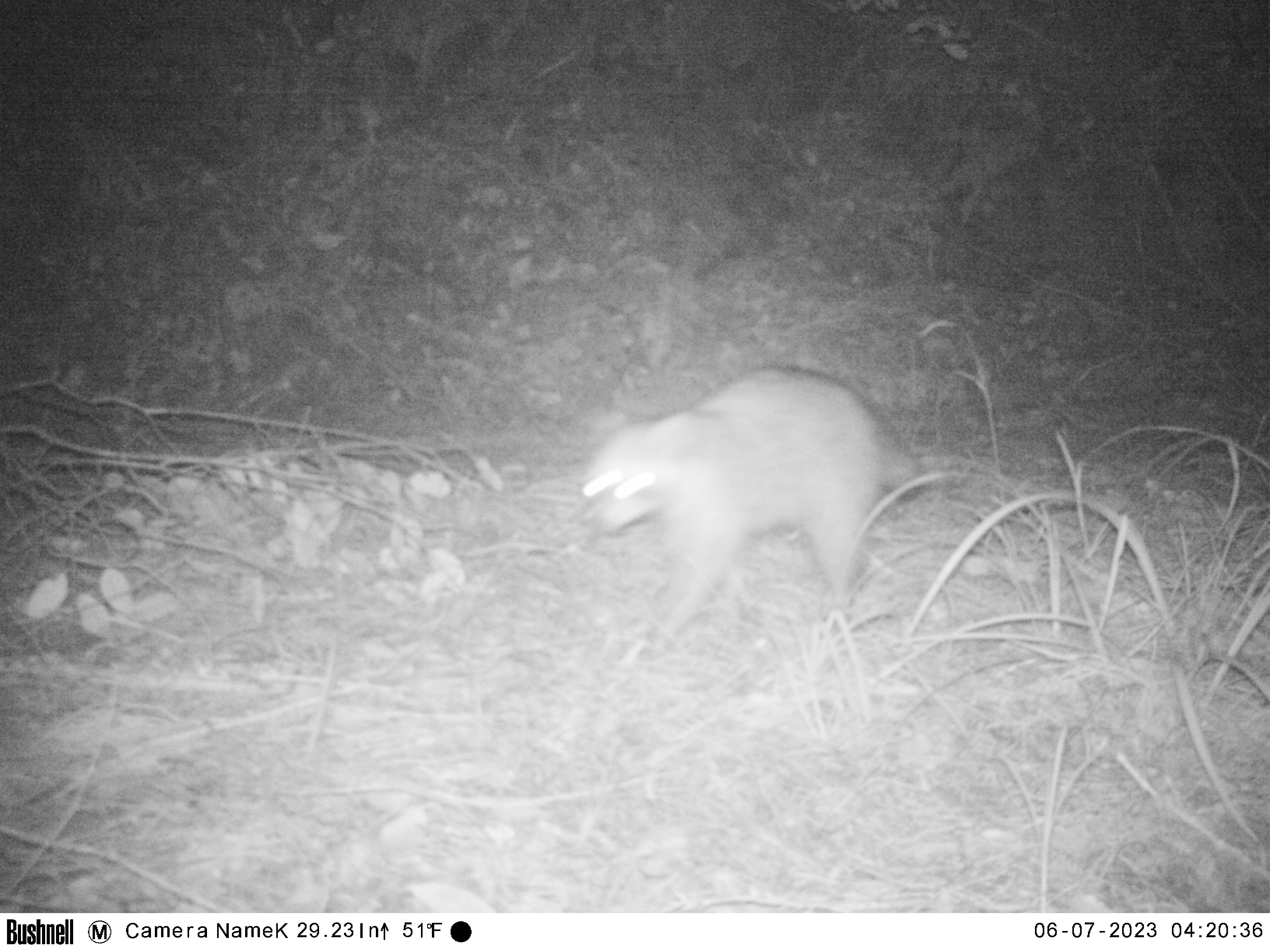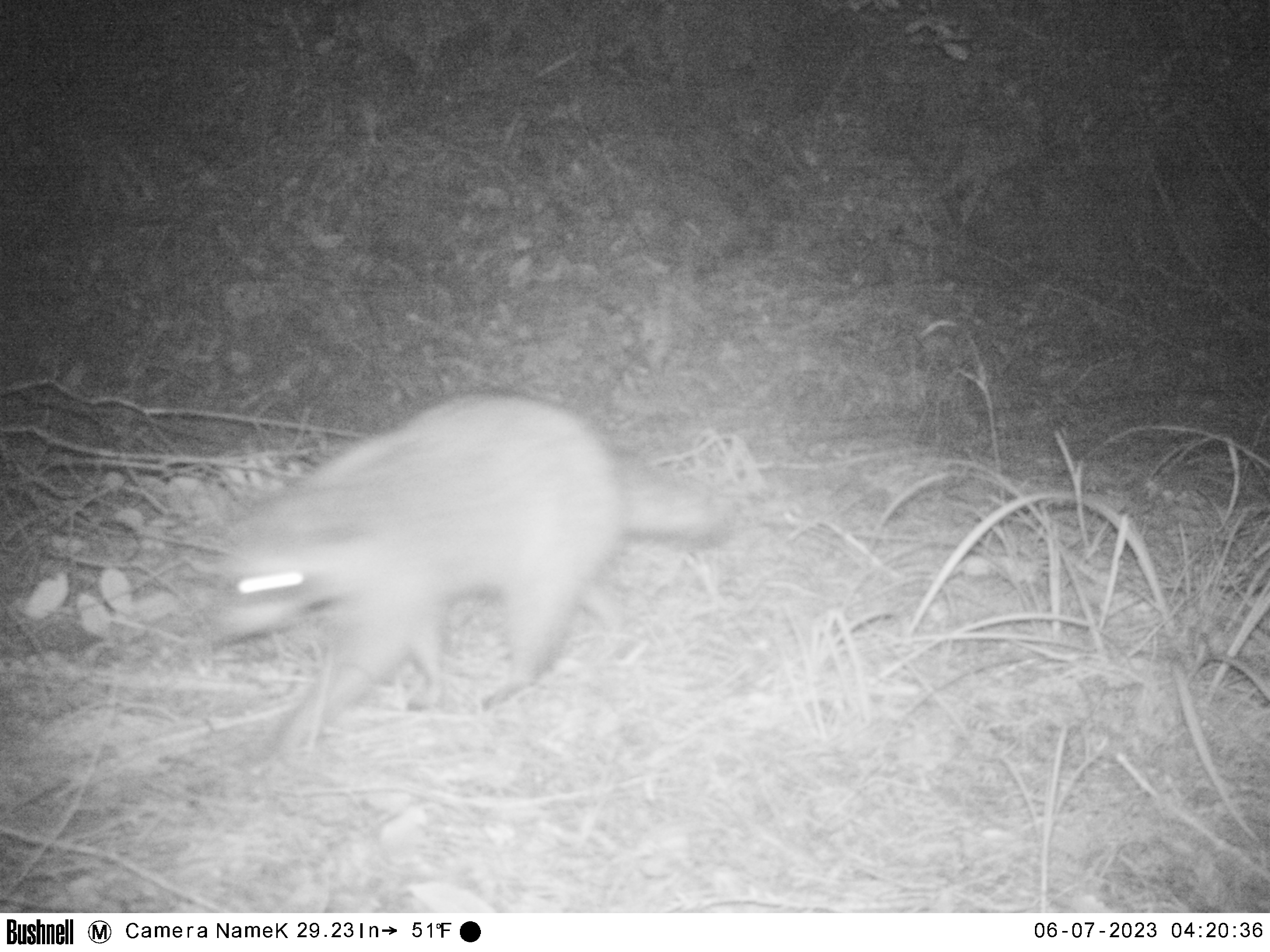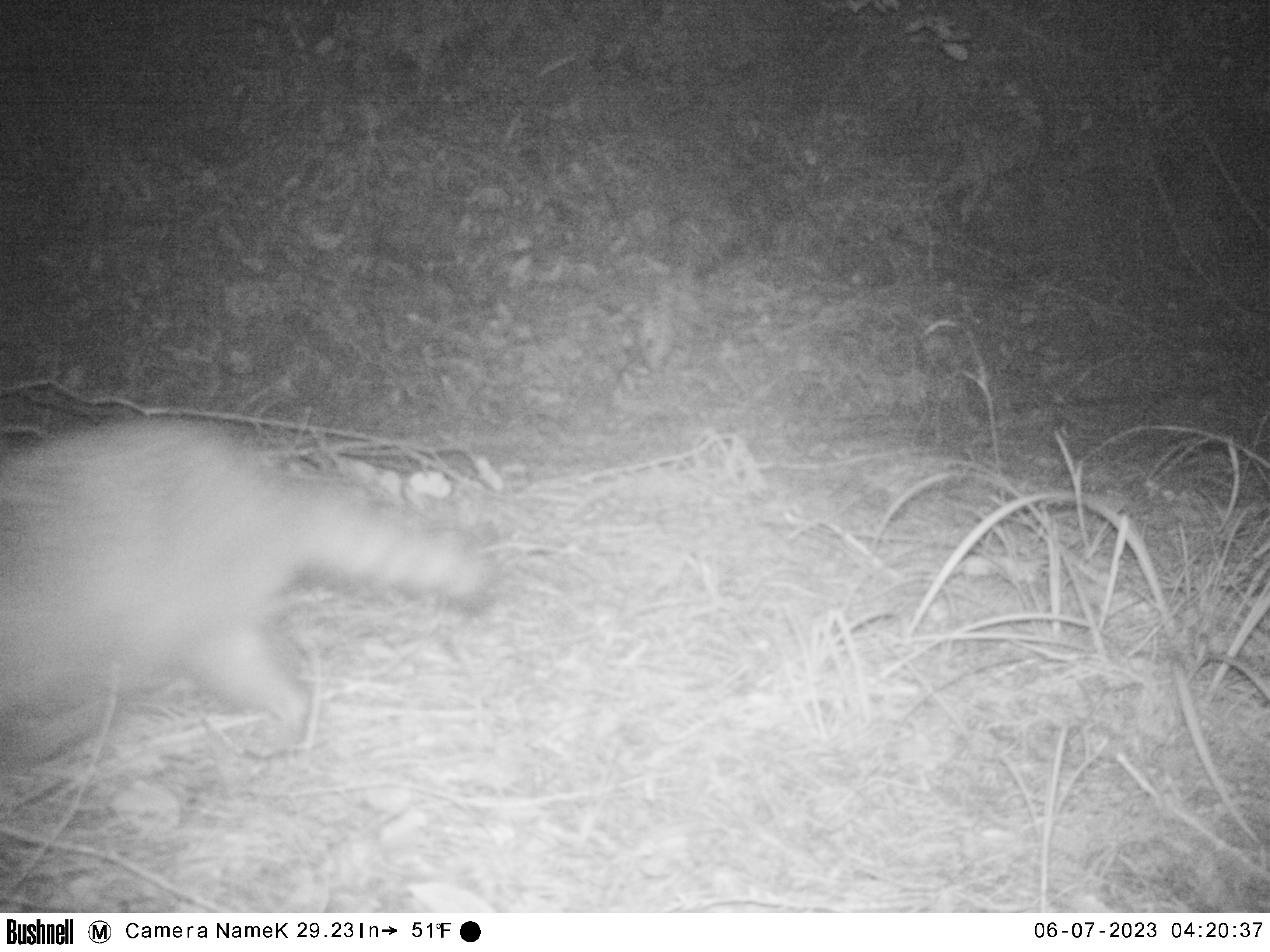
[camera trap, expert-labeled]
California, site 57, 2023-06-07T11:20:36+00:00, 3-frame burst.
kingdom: Animalia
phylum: Chordata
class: Mammalia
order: Carnivora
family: Procyonidae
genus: Procyon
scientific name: Procyon lotor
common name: raccoon